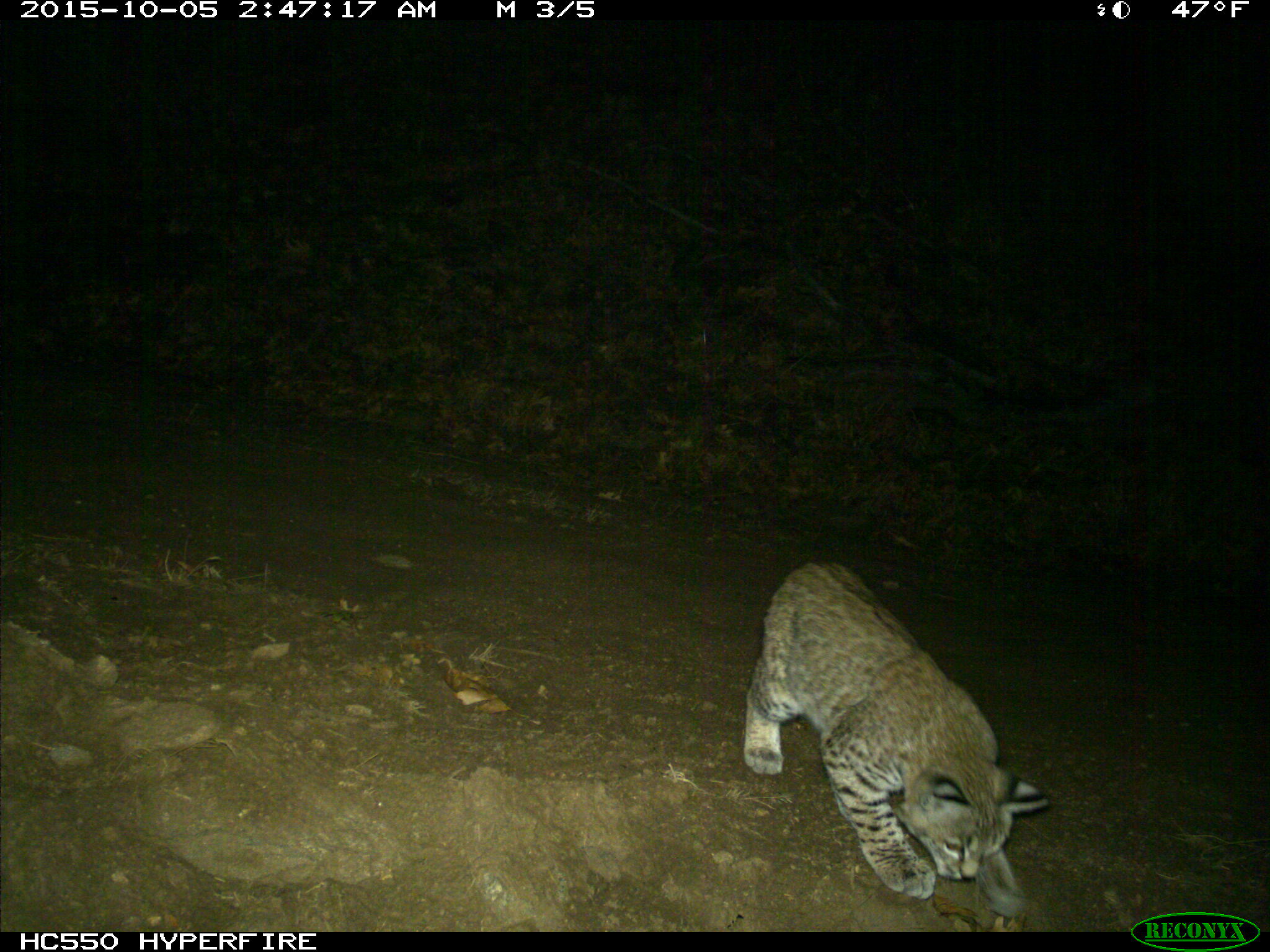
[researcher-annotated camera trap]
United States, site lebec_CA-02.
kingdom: Animalia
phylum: Chordata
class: Mammalia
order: Carnivora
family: Felidae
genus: Lynx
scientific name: Lynx rufus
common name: bobcat